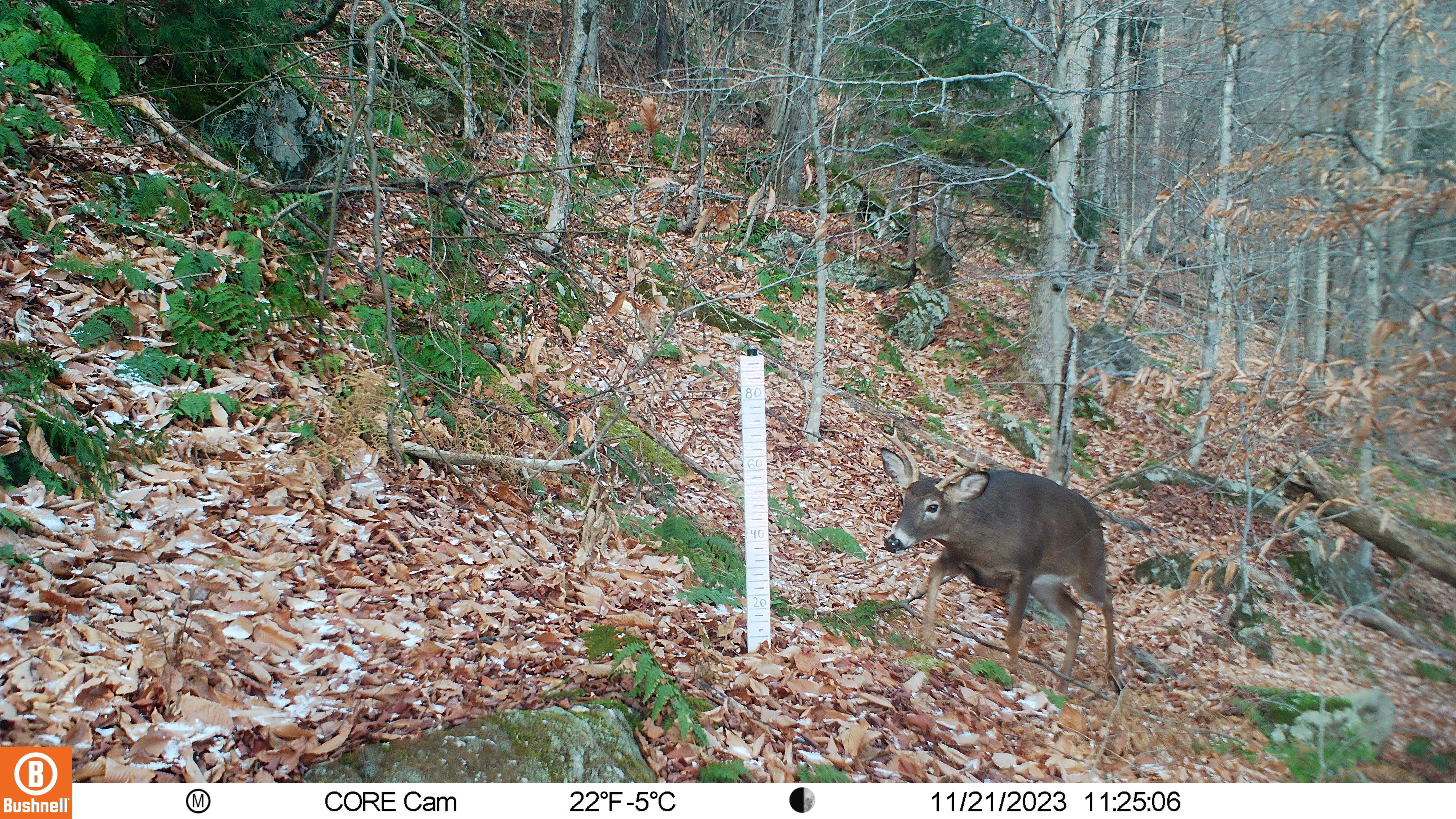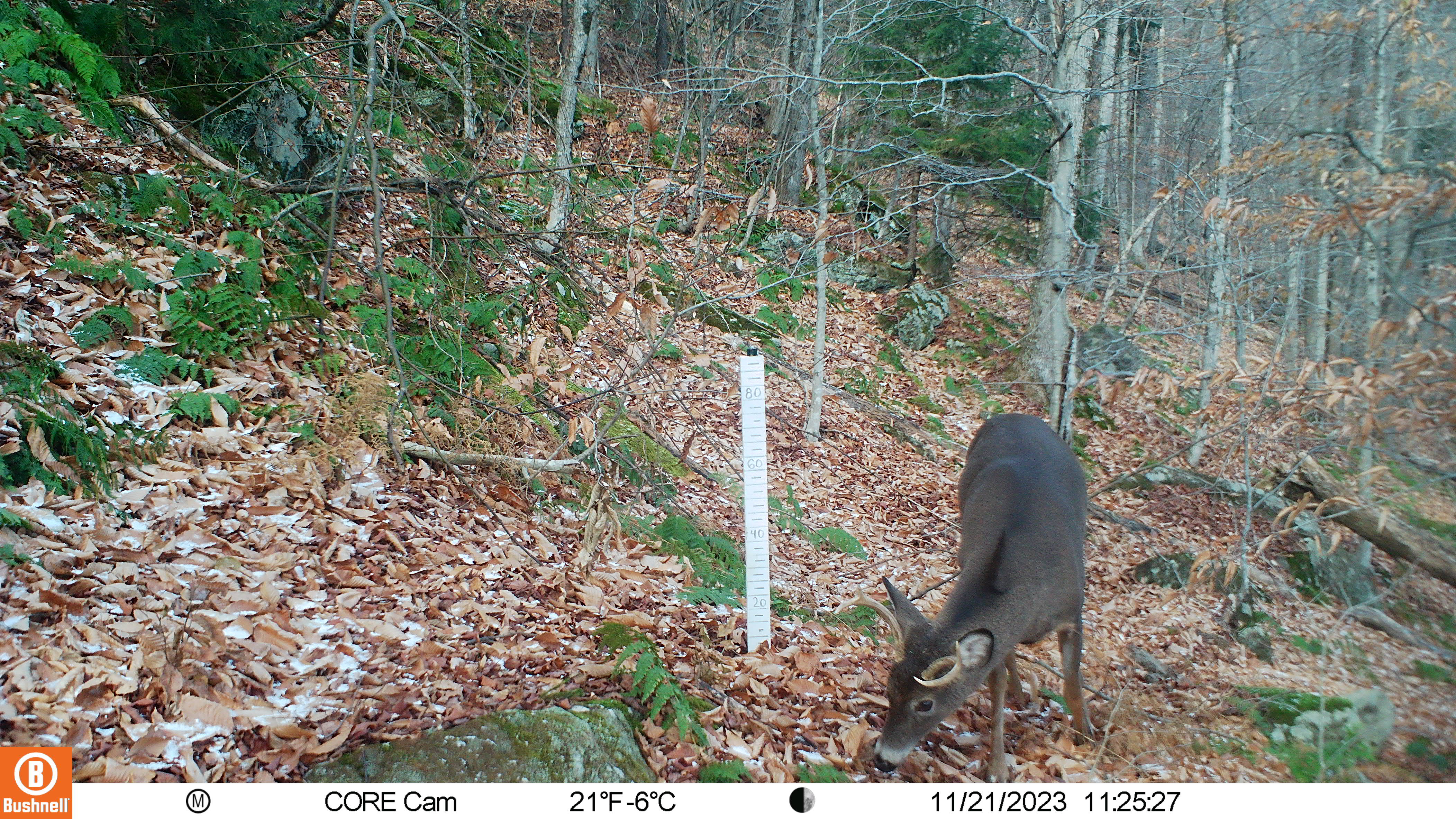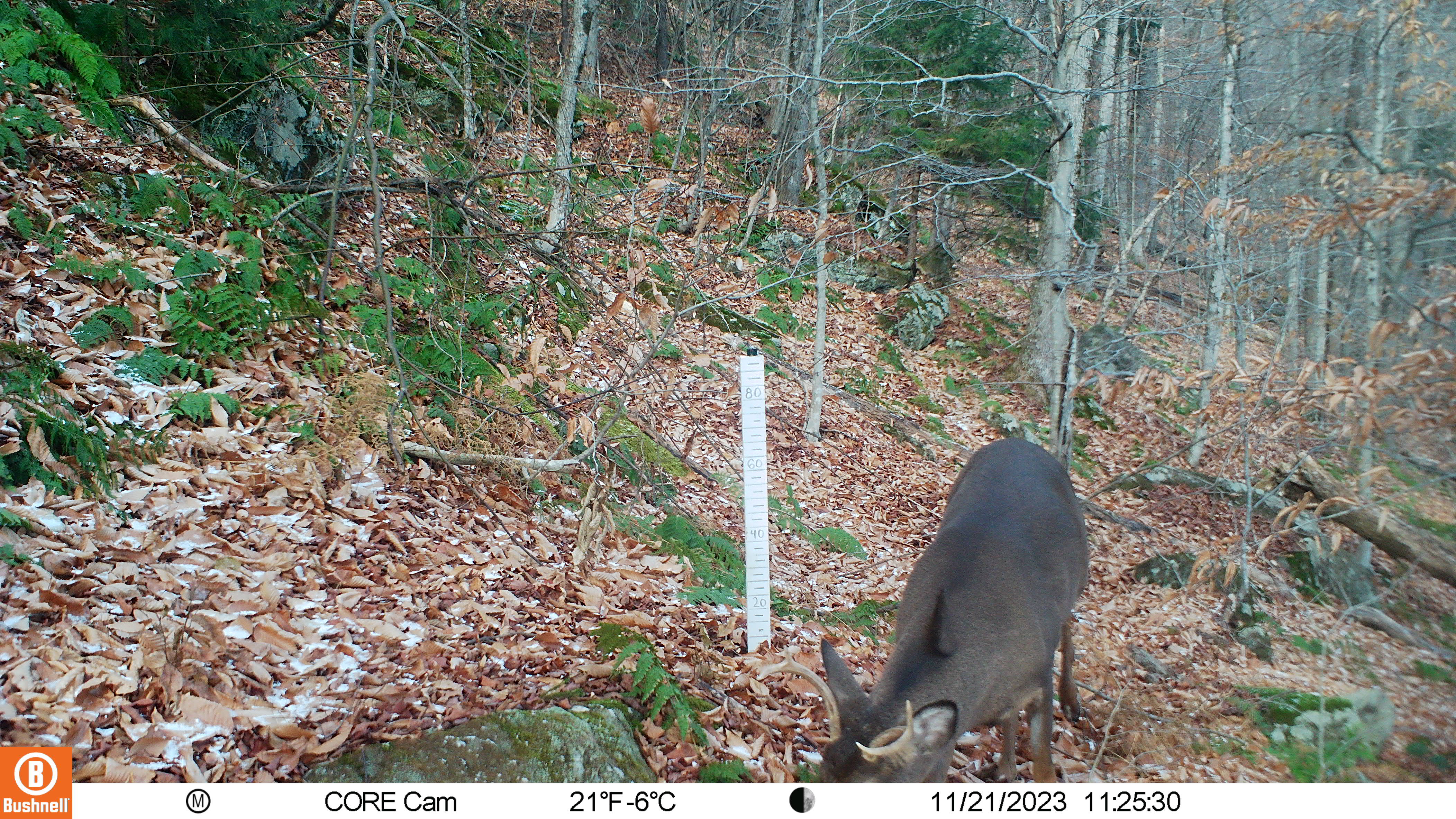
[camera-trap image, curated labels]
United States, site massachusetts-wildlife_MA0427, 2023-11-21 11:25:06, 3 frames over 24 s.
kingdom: Animalia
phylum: Chordata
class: Mammalia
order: Artiodactyla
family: Cervidae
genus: Odocoileus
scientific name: Odocoileus virginianus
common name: white-tailed deer